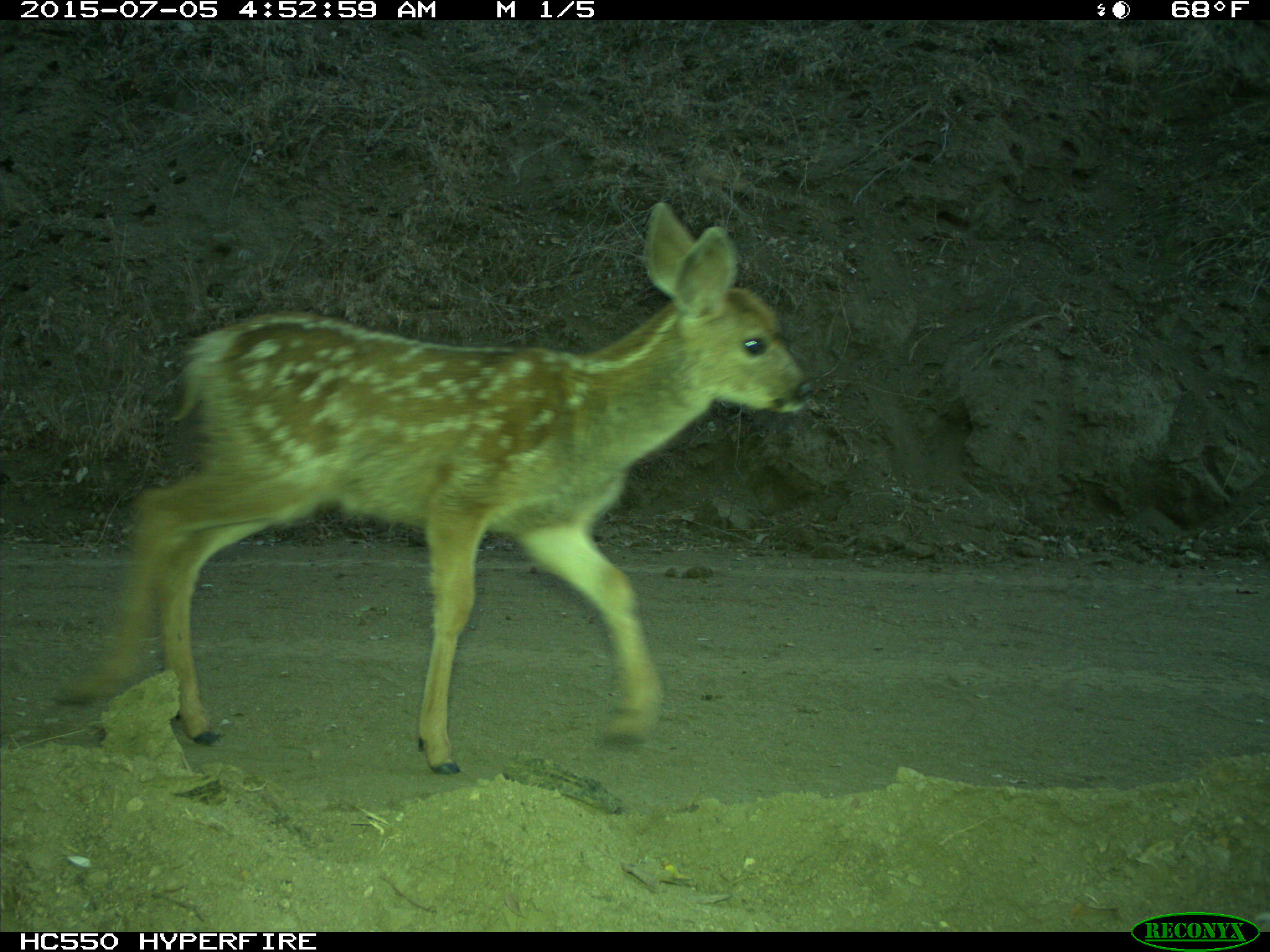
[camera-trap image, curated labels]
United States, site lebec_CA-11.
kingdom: Animalia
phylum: Chordata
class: Mammalia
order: Artiodactyla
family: Cervidae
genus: Odocoileus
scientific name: Odocoileus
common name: deer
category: unidentified deer